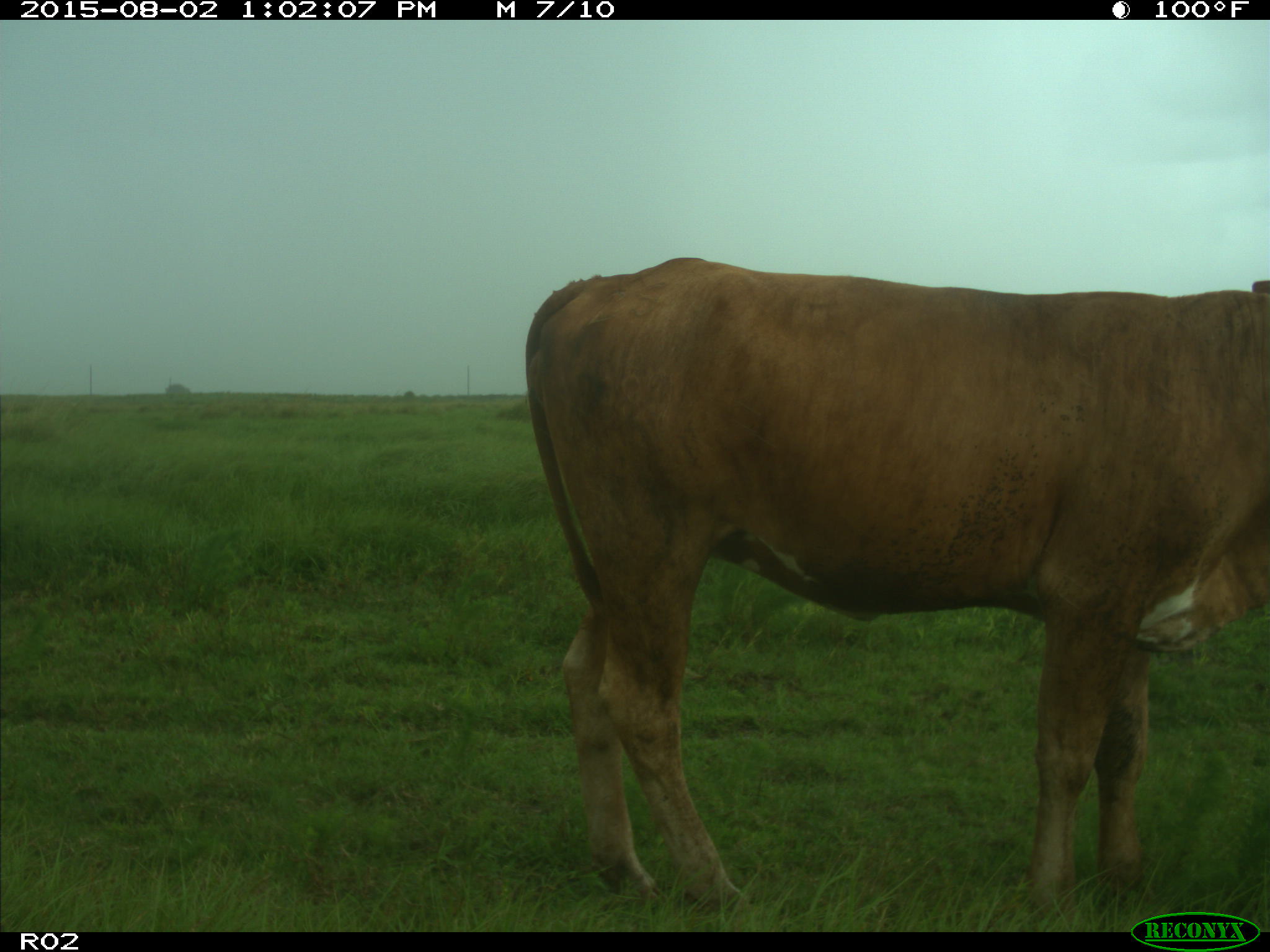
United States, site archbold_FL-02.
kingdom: Animalia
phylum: Chordata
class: Mammalia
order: Artiodactyla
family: Bovidae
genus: Bos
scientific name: Bos taurus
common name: domestic cow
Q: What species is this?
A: Bos taurus (domestic cow).